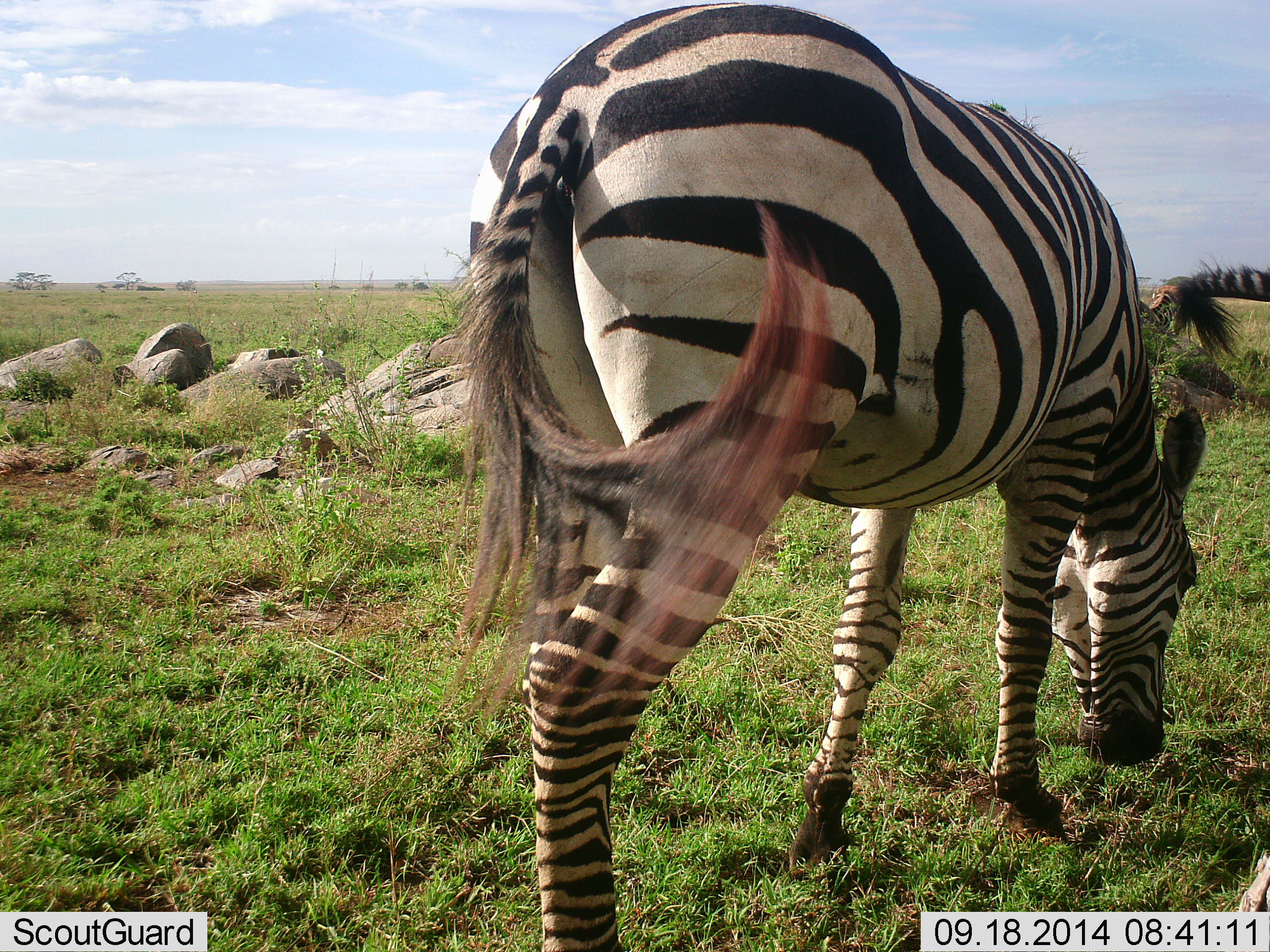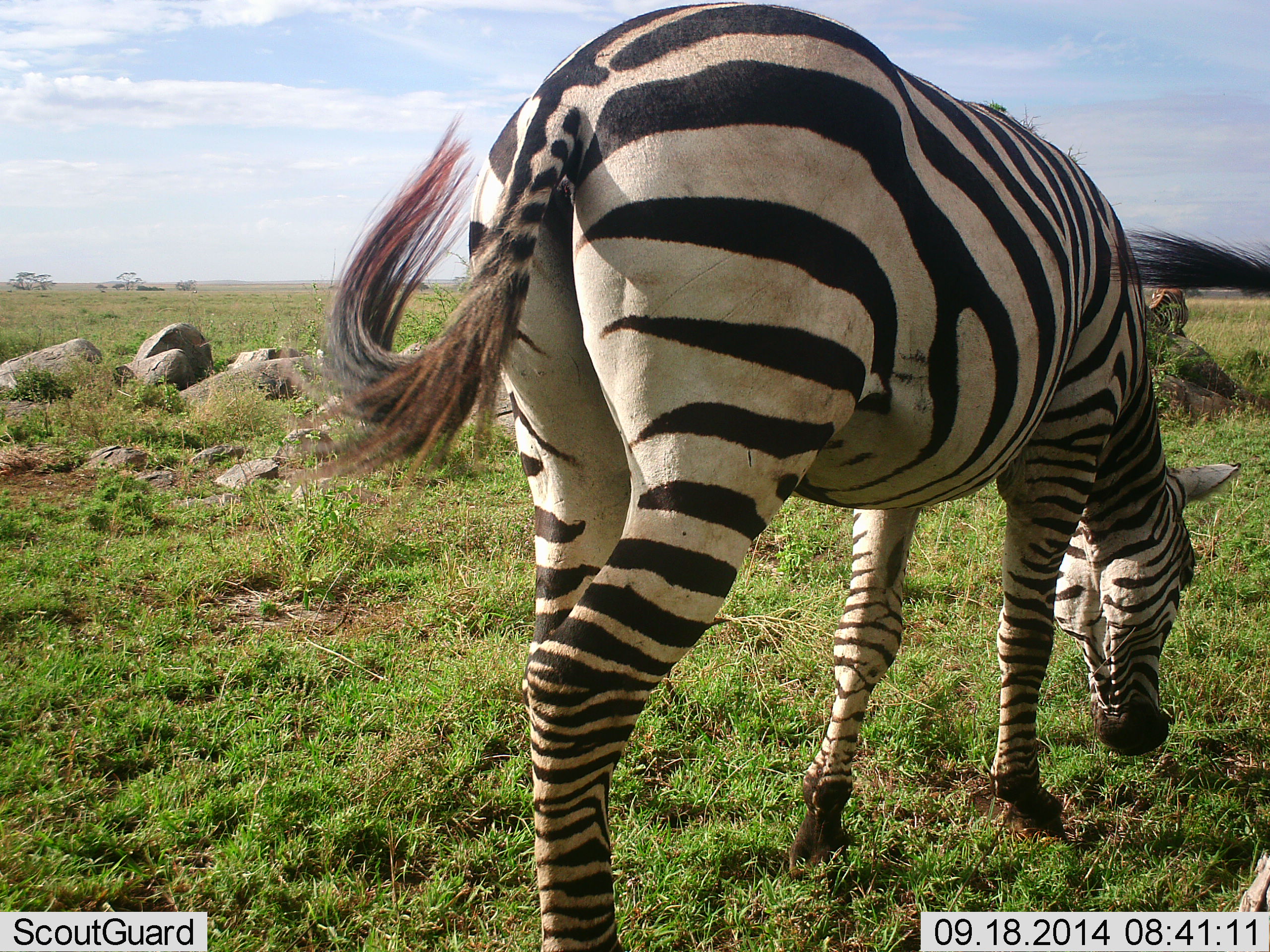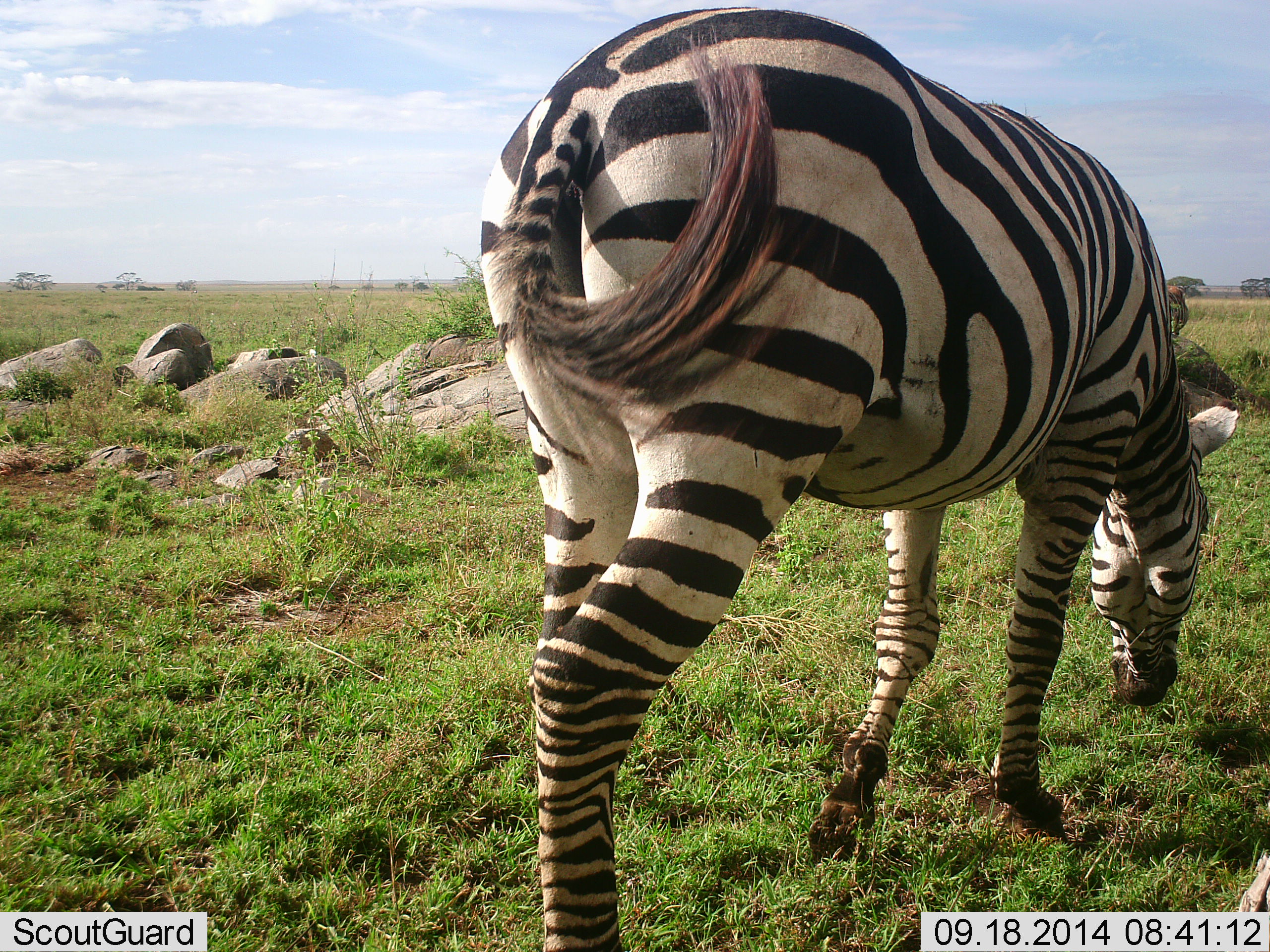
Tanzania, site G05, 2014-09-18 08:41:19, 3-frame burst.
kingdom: Animalia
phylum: Chordata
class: Mammalia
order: Perissodactyla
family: Equidae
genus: Equus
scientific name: Equus quagga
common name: plains zebra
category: zebra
Zebra (plains zebra) (Equus quagga), count 2. Behavior (volunteer vote fractions): standing 25%, resting 0%, moving 0%, interacting 0%. Young present (vote fraction): 0%. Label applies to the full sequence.